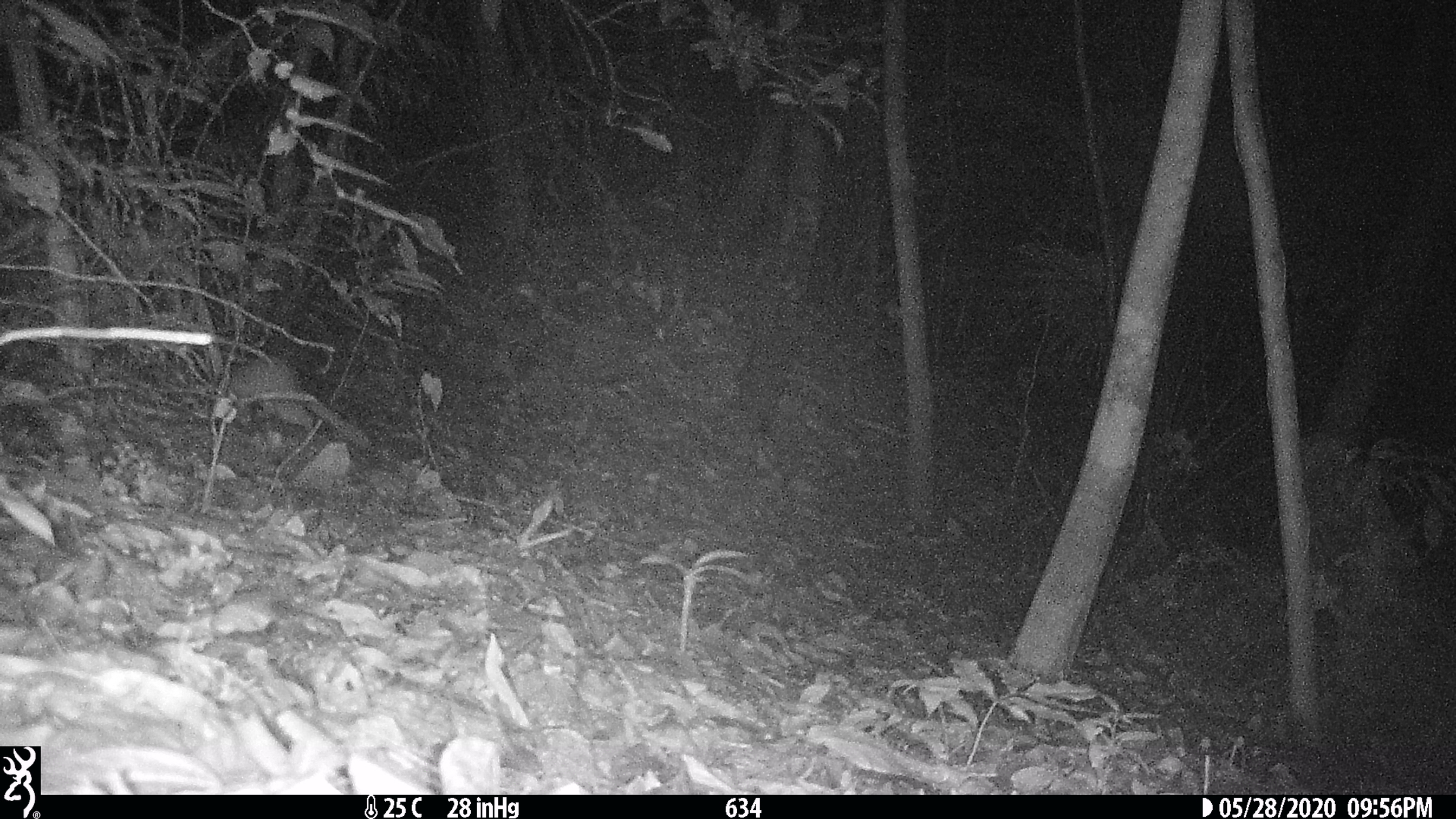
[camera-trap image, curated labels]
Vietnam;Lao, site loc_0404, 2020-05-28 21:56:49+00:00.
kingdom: Animalia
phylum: Chordata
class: Mammalia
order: Carnivora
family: Mustelidae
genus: Melogale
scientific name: Melogale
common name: ferret badger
Ferret badger (Melogale). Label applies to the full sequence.